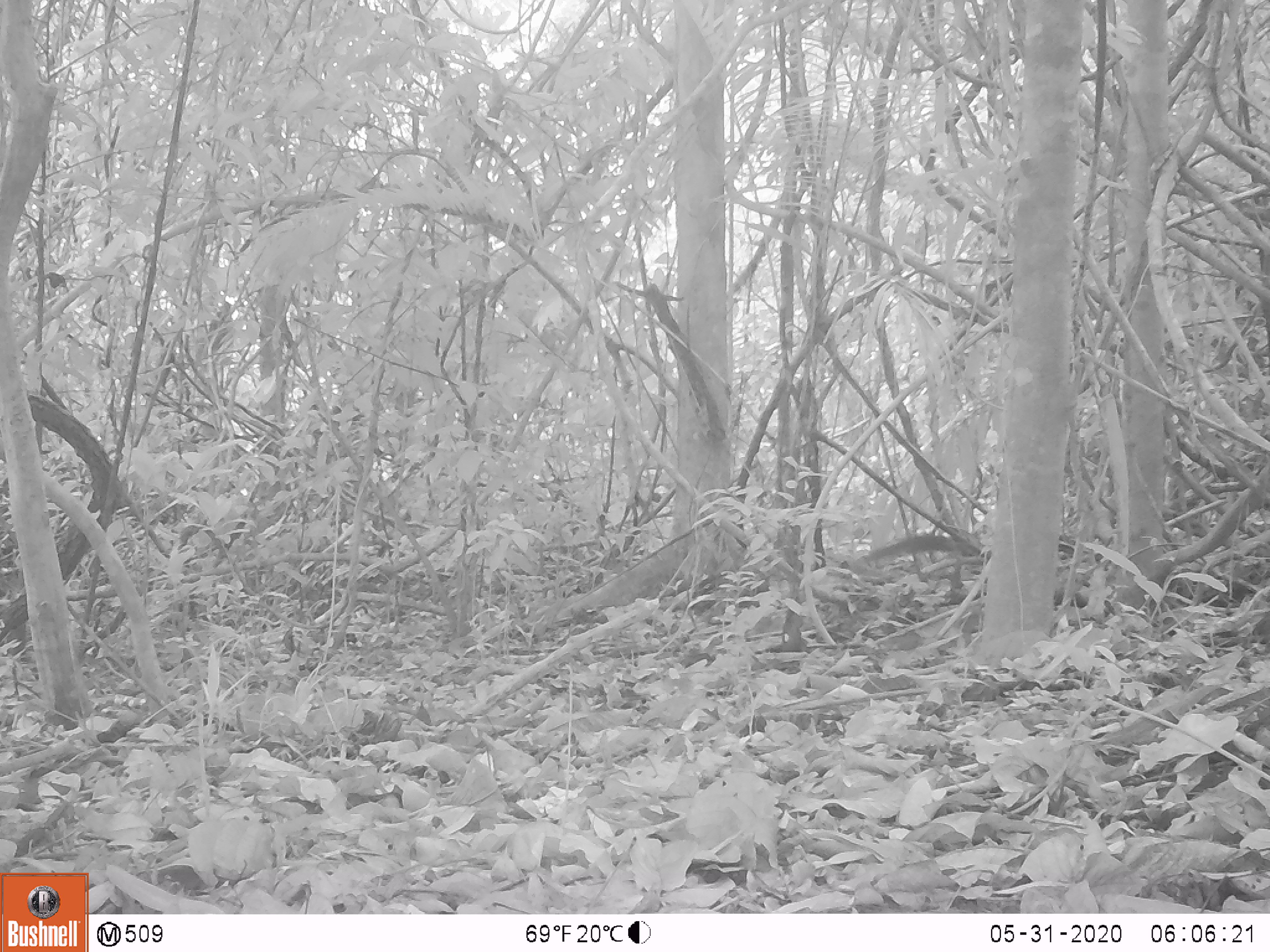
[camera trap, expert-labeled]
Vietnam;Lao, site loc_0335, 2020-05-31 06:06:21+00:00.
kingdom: Animalia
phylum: Chordata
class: Mammalia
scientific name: Mammalia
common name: mammal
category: unidentified small mammal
Unidentified small mammal (mammal) (Mammalia). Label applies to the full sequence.